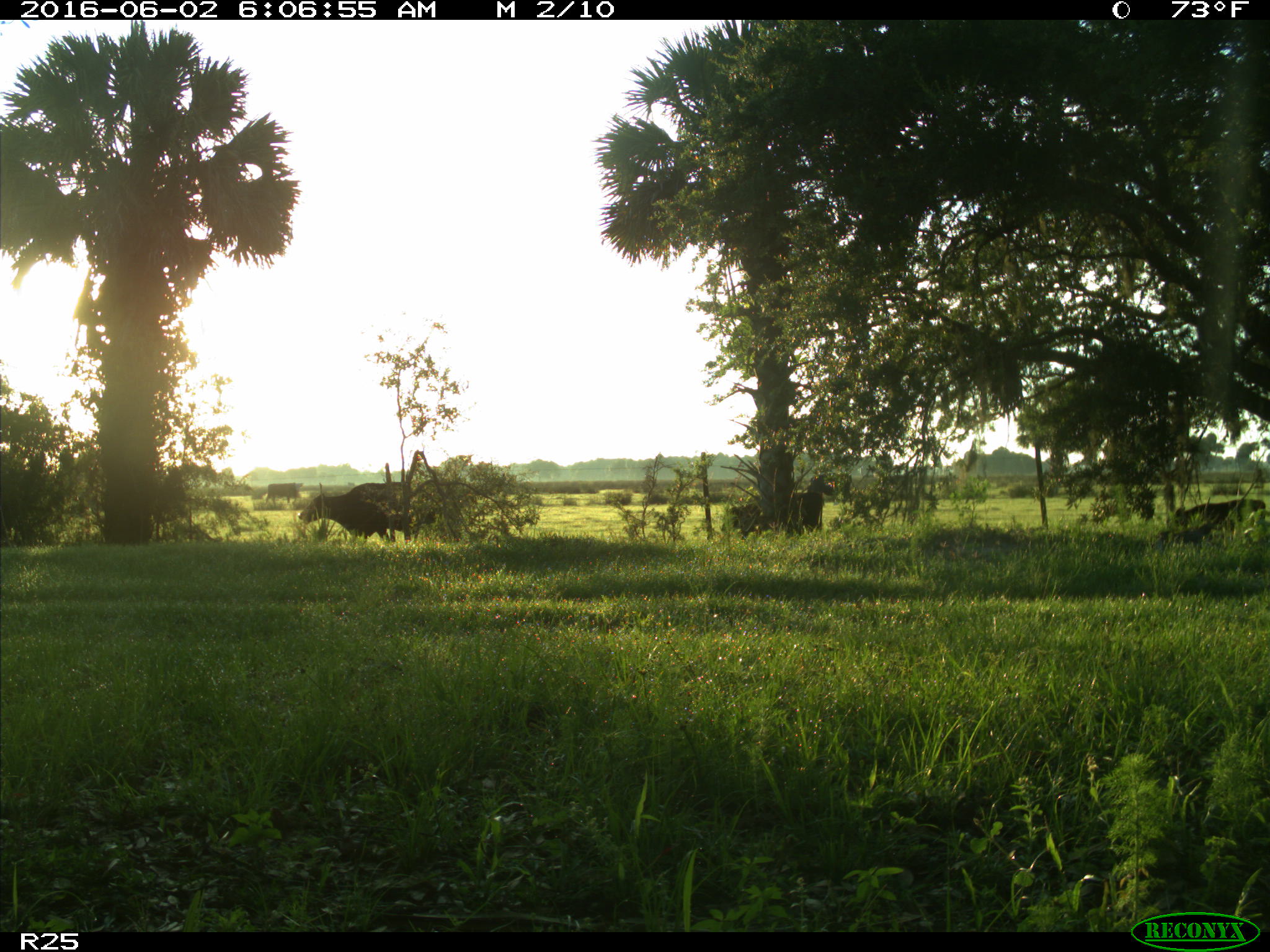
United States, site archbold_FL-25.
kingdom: Animalia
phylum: Chordata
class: Mammalia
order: Artiodactyla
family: Bovidae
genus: Bos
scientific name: Bos taurus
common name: domestic cow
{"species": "Bos taurus (domestic cow)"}